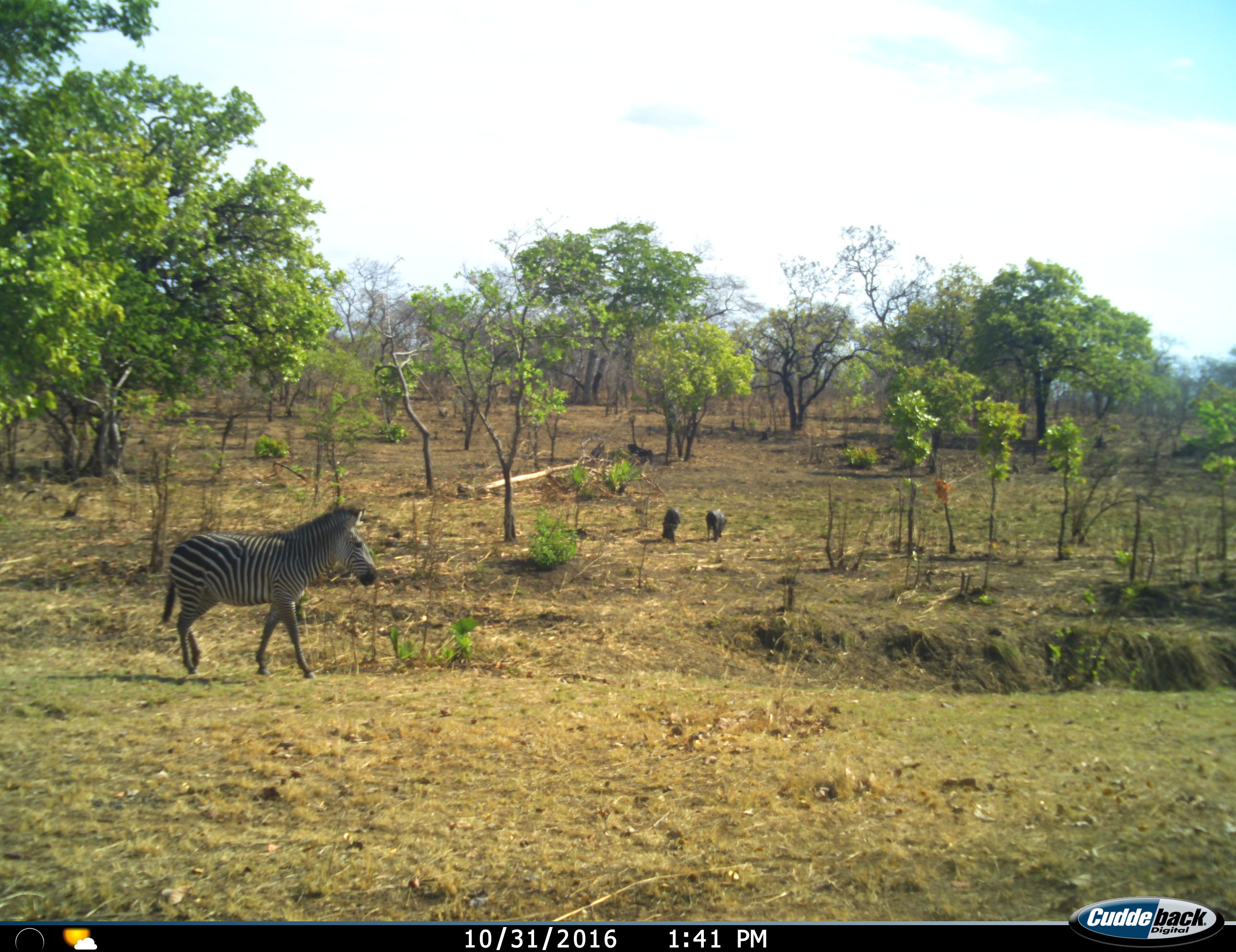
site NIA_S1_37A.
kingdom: Animalia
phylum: Chordata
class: Mammalia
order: Artiodactyla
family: Suidae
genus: Phacochoerus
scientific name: Phacochoerus africanus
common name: warthog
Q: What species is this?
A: Warthog (Phacochoerus africanus).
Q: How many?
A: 2.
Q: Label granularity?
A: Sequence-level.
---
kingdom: Animalia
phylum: Chordata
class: Mammalia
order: Perissodactyla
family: Equidae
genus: Equus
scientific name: Equus quagga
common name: plains zebra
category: zebraplains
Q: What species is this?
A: Zebraplains (plains zebra) (Equus quagga).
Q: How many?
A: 1.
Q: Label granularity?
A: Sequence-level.